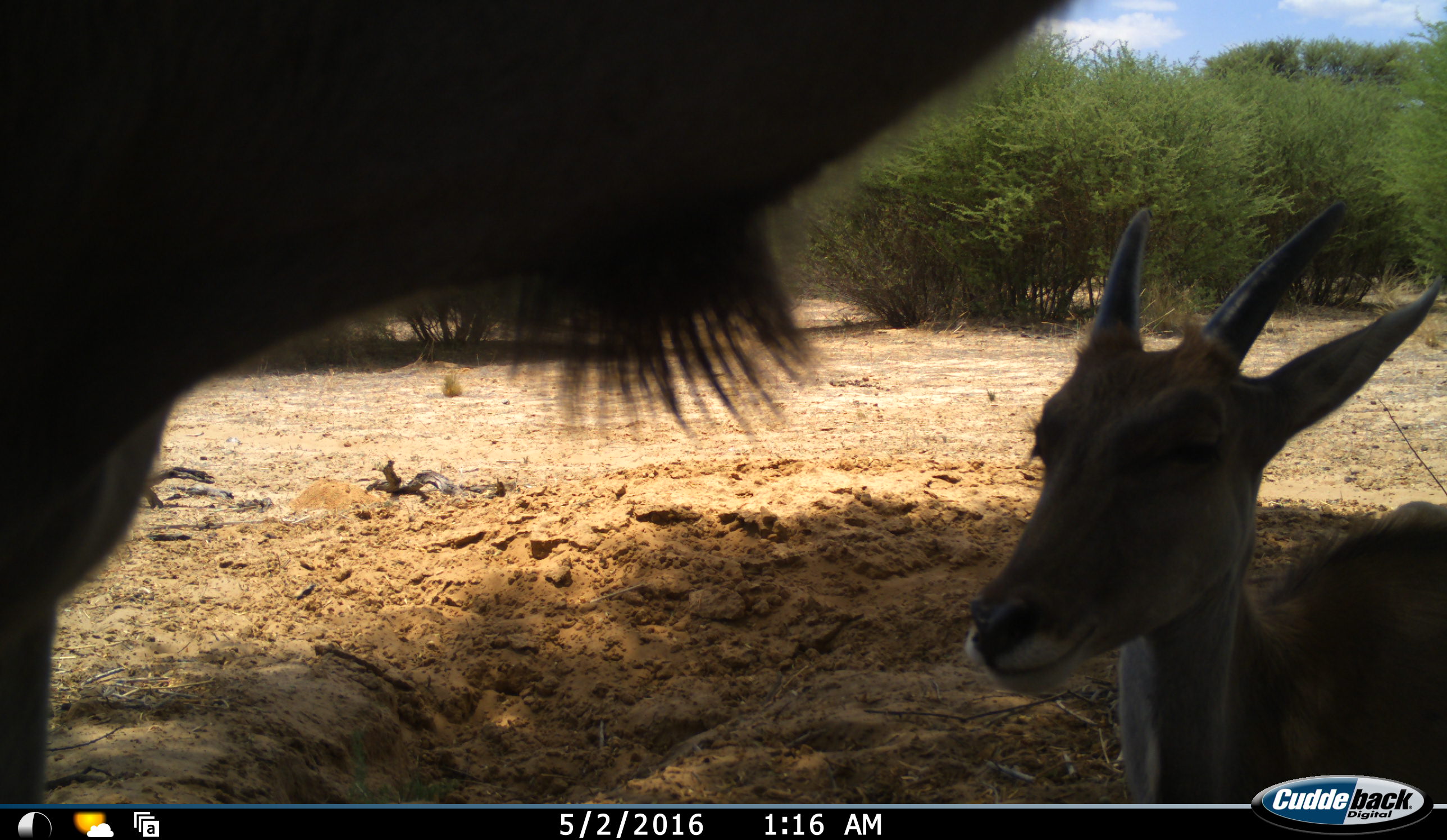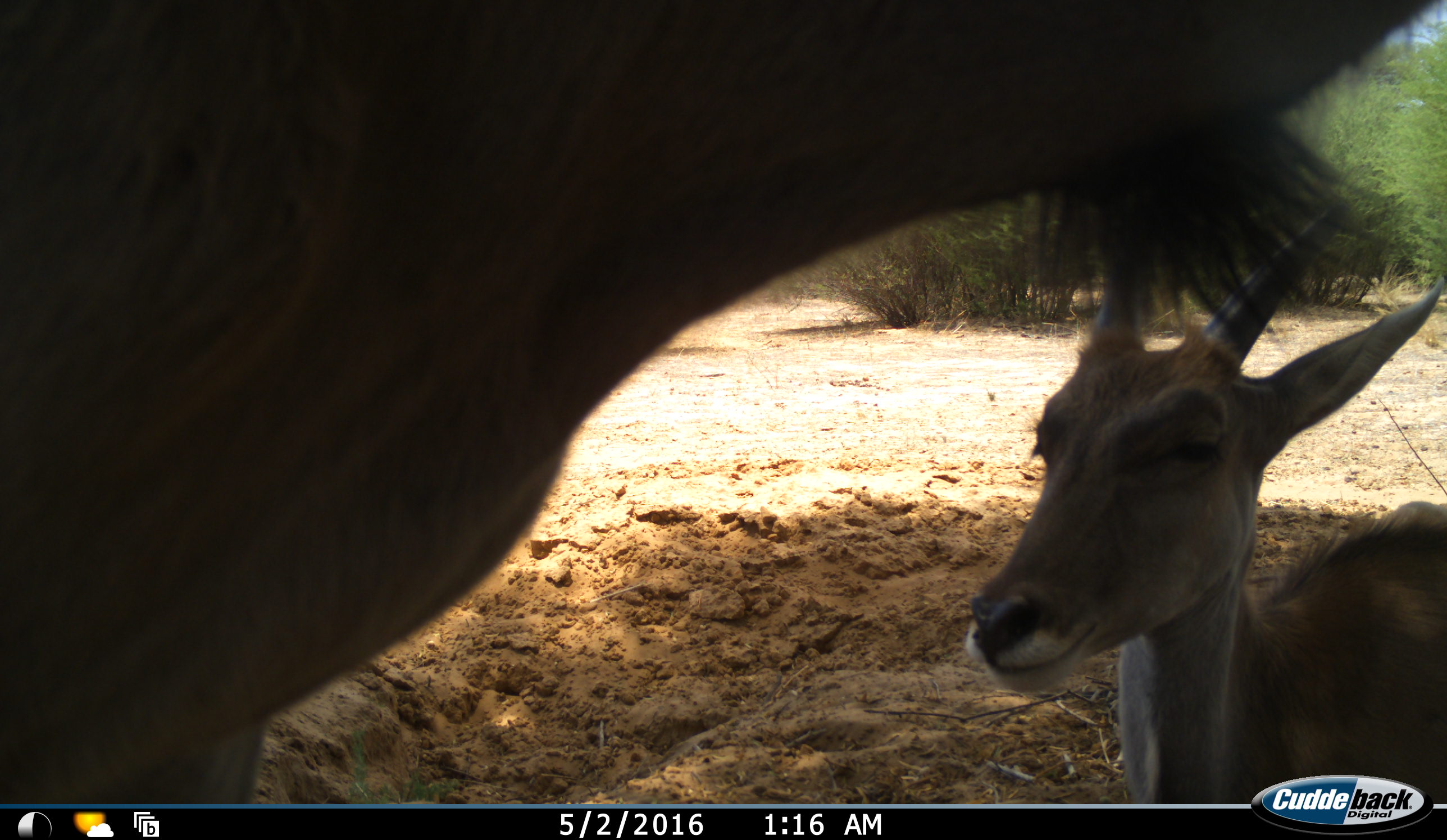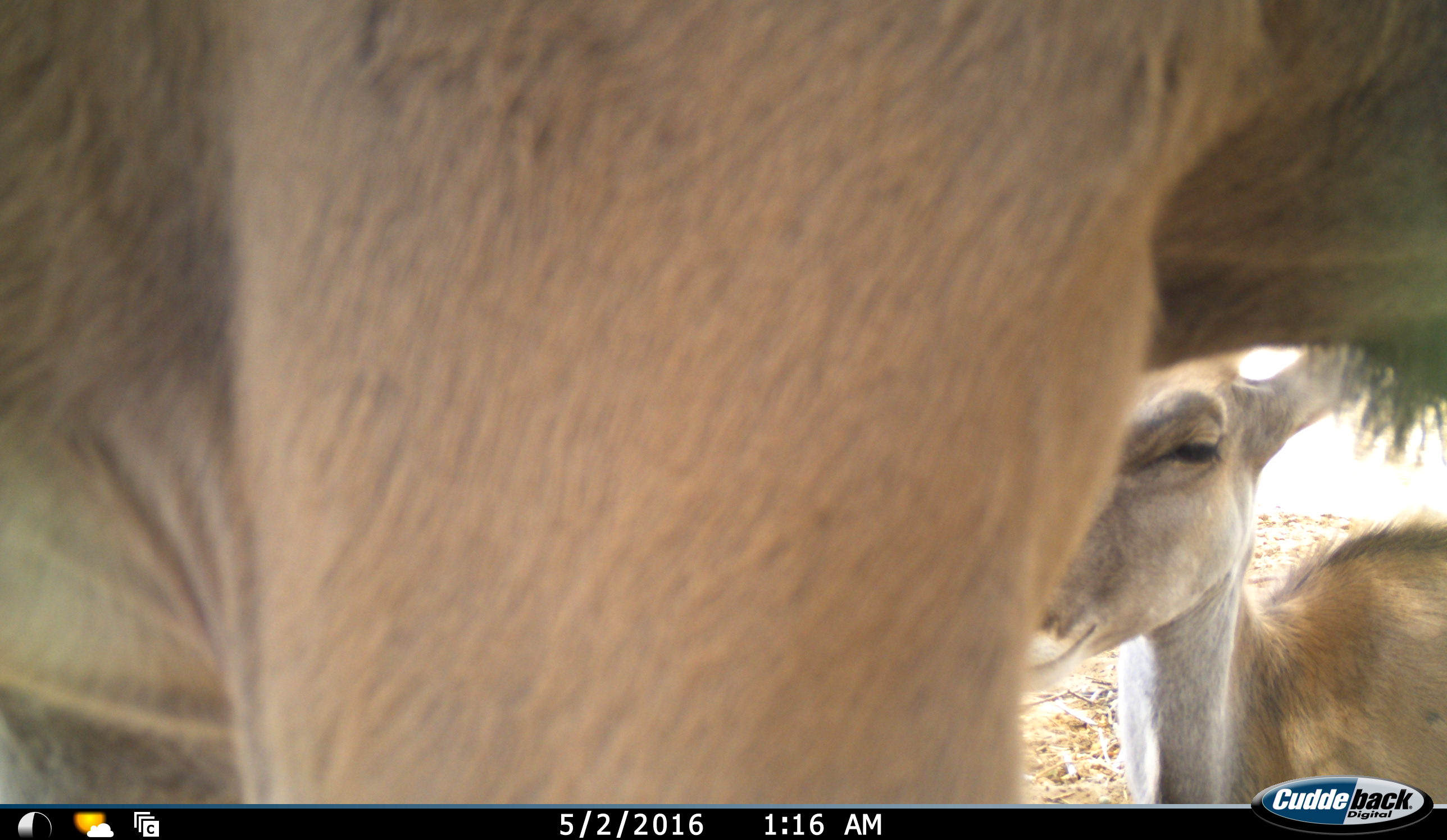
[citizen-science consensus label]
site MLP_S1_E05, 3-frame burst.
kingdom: Animalia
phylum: Chordata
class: Mammalia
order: Artiodactyla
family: Bovidae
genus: Tragelaphus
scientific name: Tragelaphus oryx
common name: eland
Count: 2.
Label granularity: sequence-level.